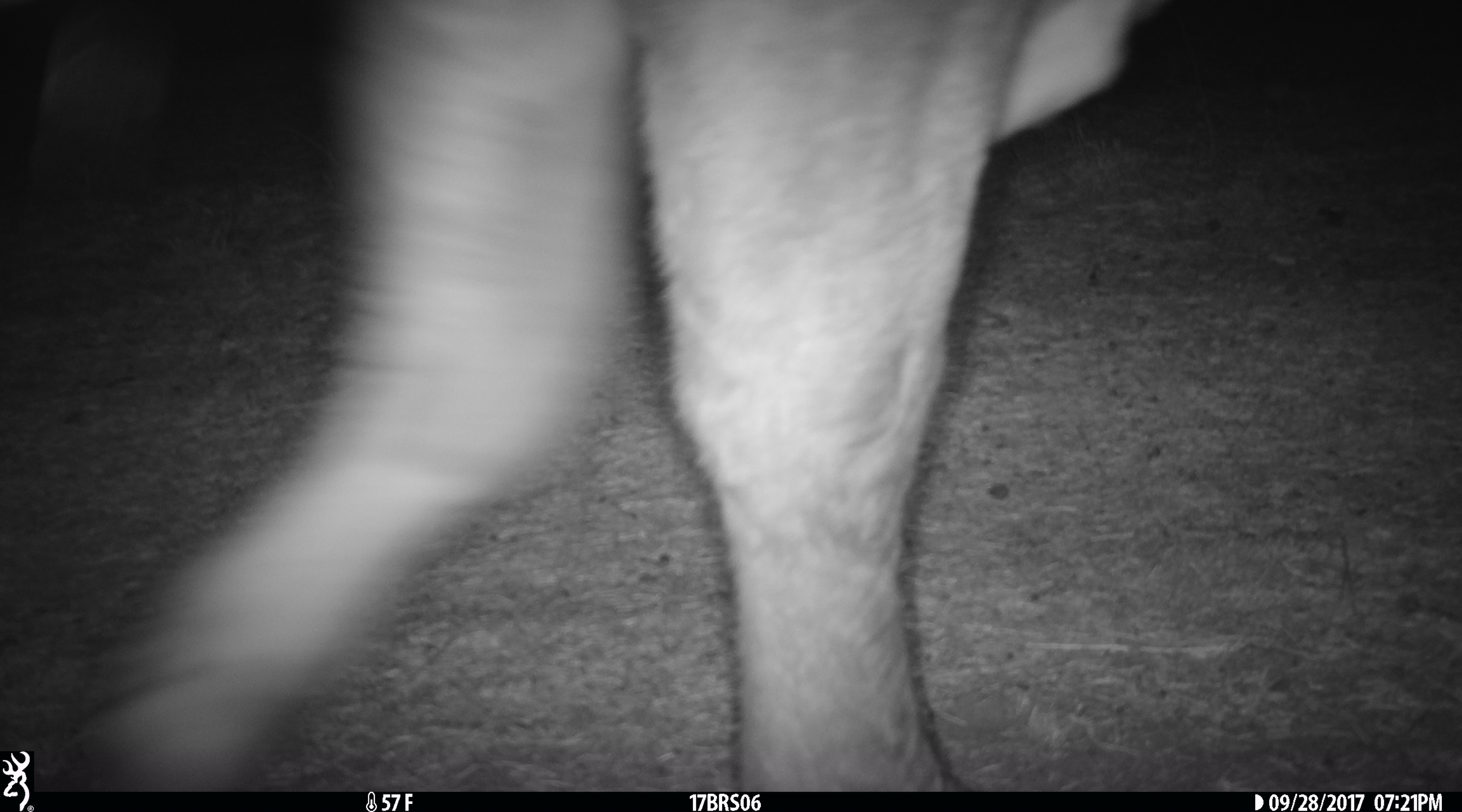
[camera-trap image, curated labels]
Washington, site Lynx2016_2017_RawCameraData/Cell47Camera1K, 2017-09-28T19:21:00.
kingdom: Animalia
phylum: Chordata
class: Mammalia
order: Artiodactyla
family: Bovidae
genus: Bos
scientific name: Bos taurus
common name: domestic cattle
Domestic cattle (Bos taurus). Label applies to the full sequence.